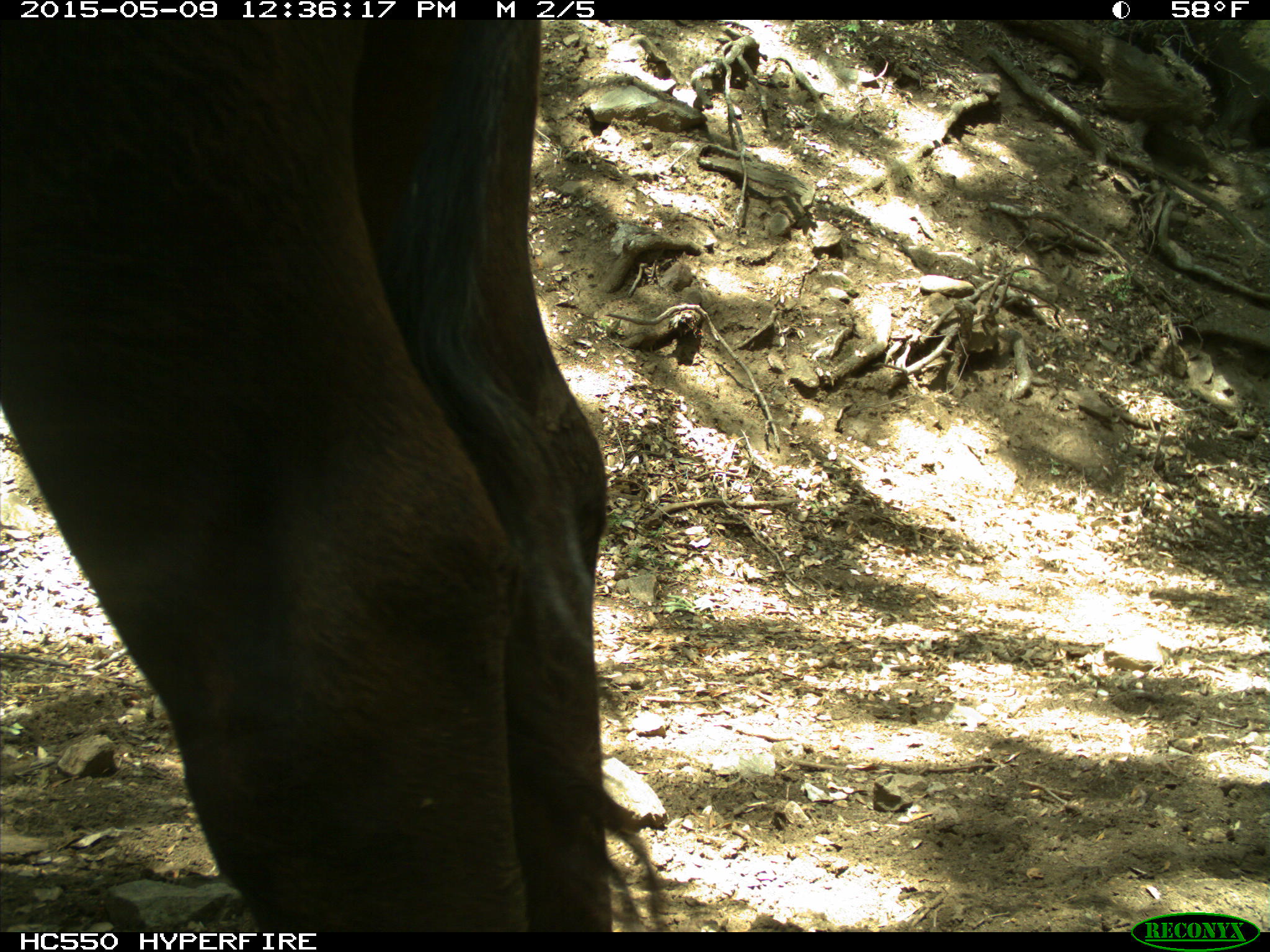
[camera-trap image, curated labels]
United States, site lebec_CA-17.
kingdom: Animalia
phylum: Chordata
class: Mammalia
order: Artiodactyla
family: Bovidae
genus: Bos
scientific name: Bos taurus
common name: domestic cow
Bos taurus (domestic cow).